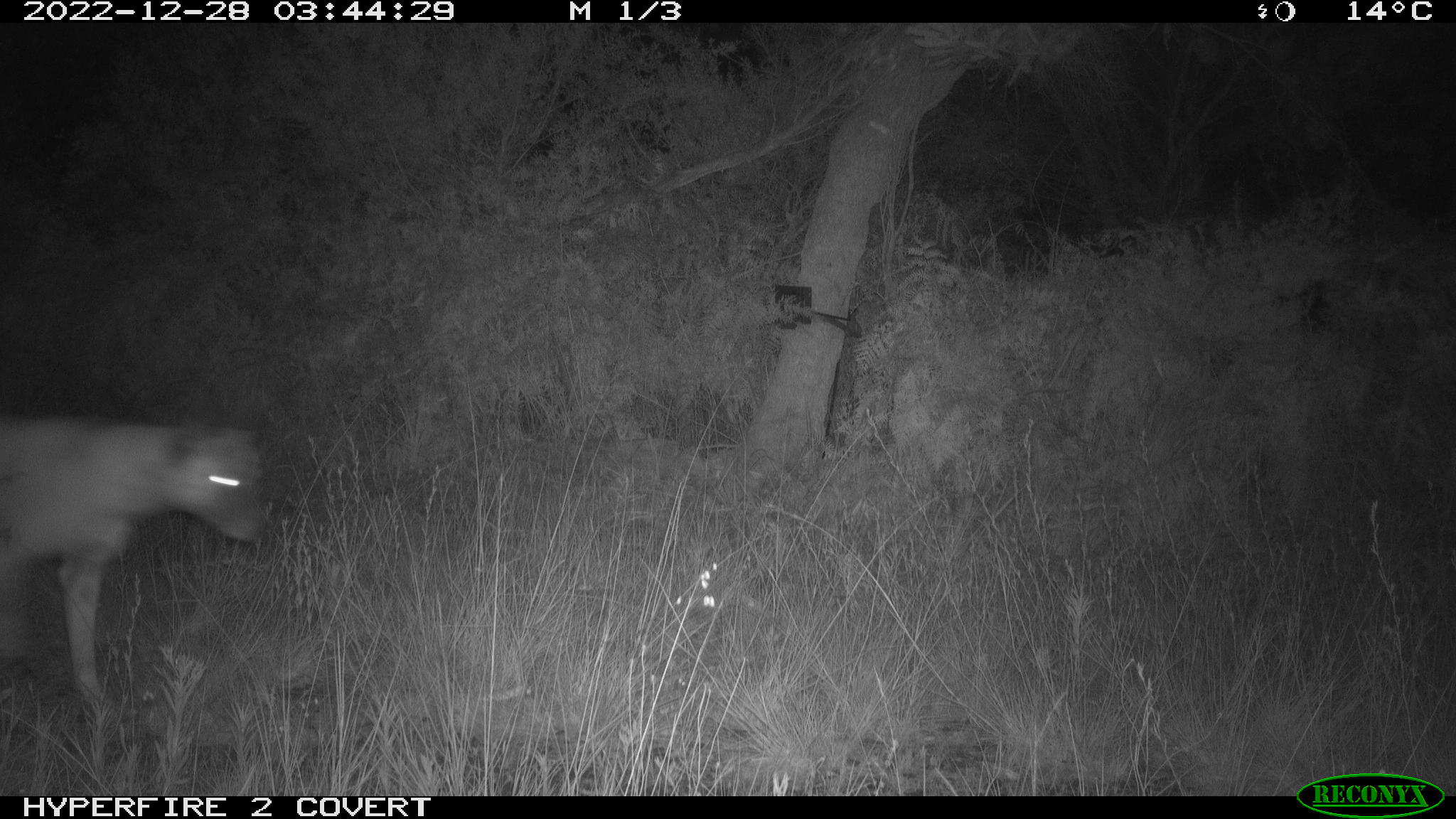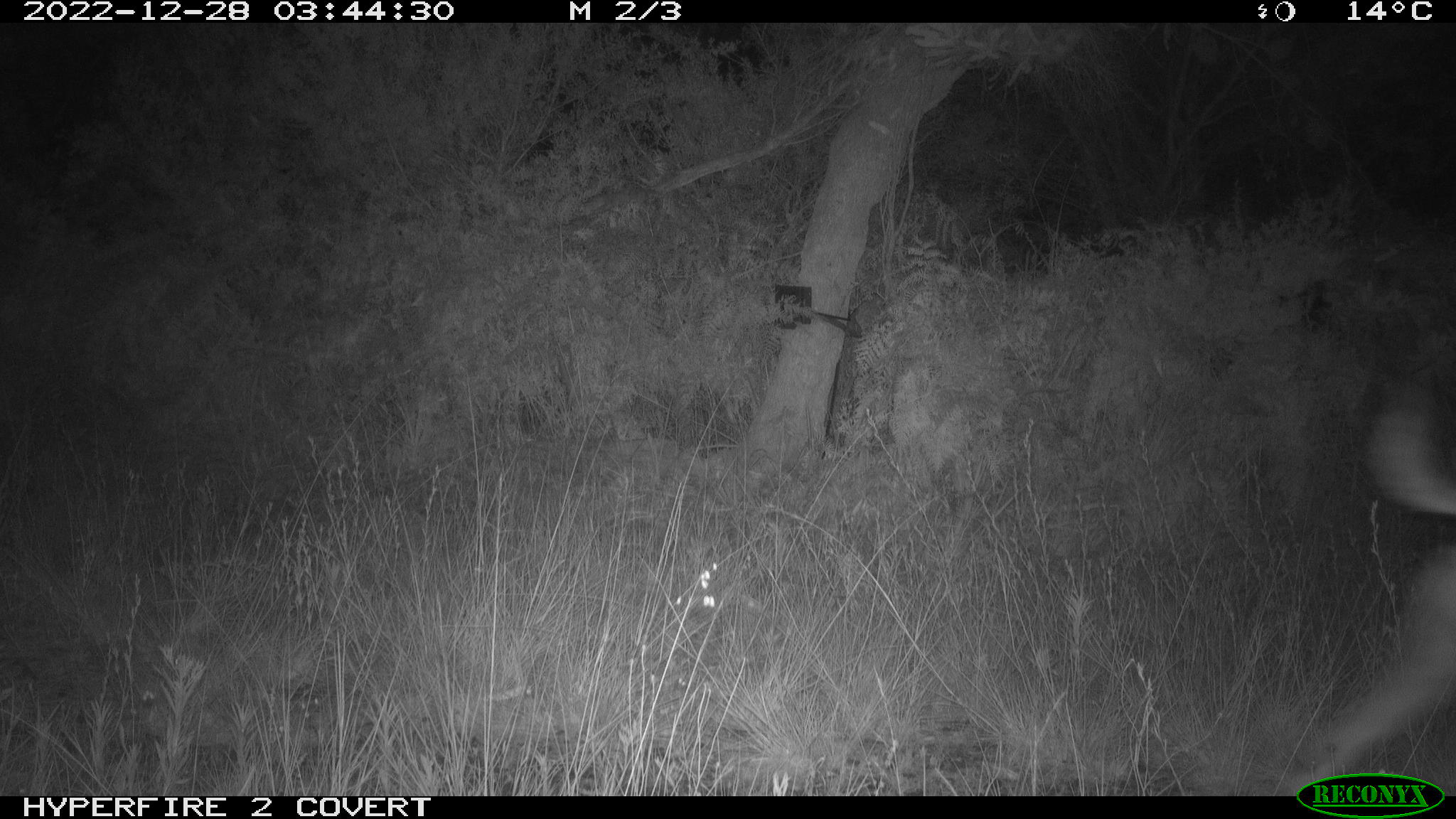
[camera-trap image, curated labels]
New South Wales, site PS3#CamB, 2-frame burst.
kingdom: Animalia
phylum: Chordata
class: Mammalia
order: Carnivora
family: Canidae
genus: Canis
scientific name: Canis familiaris dingo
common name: dingo